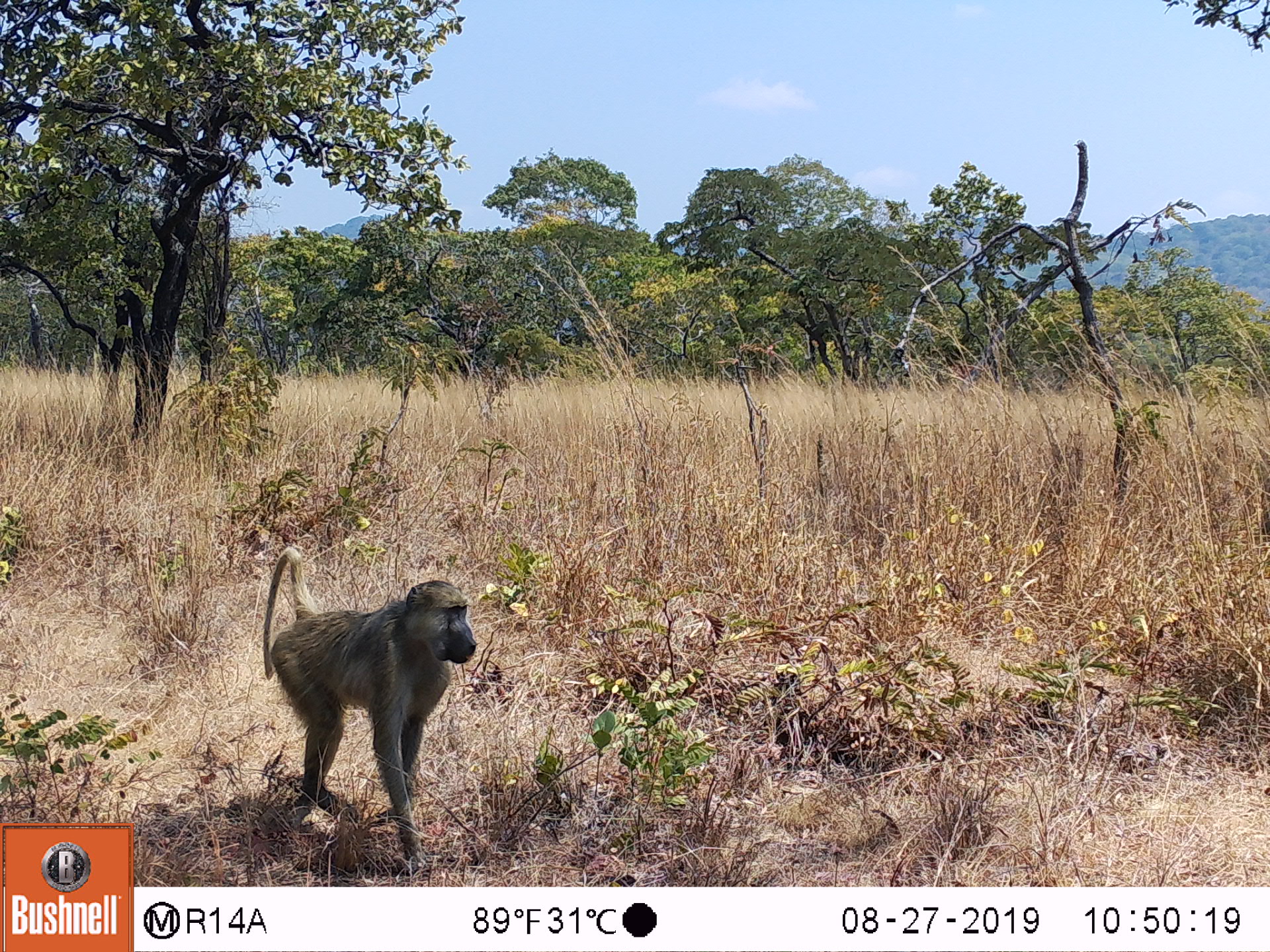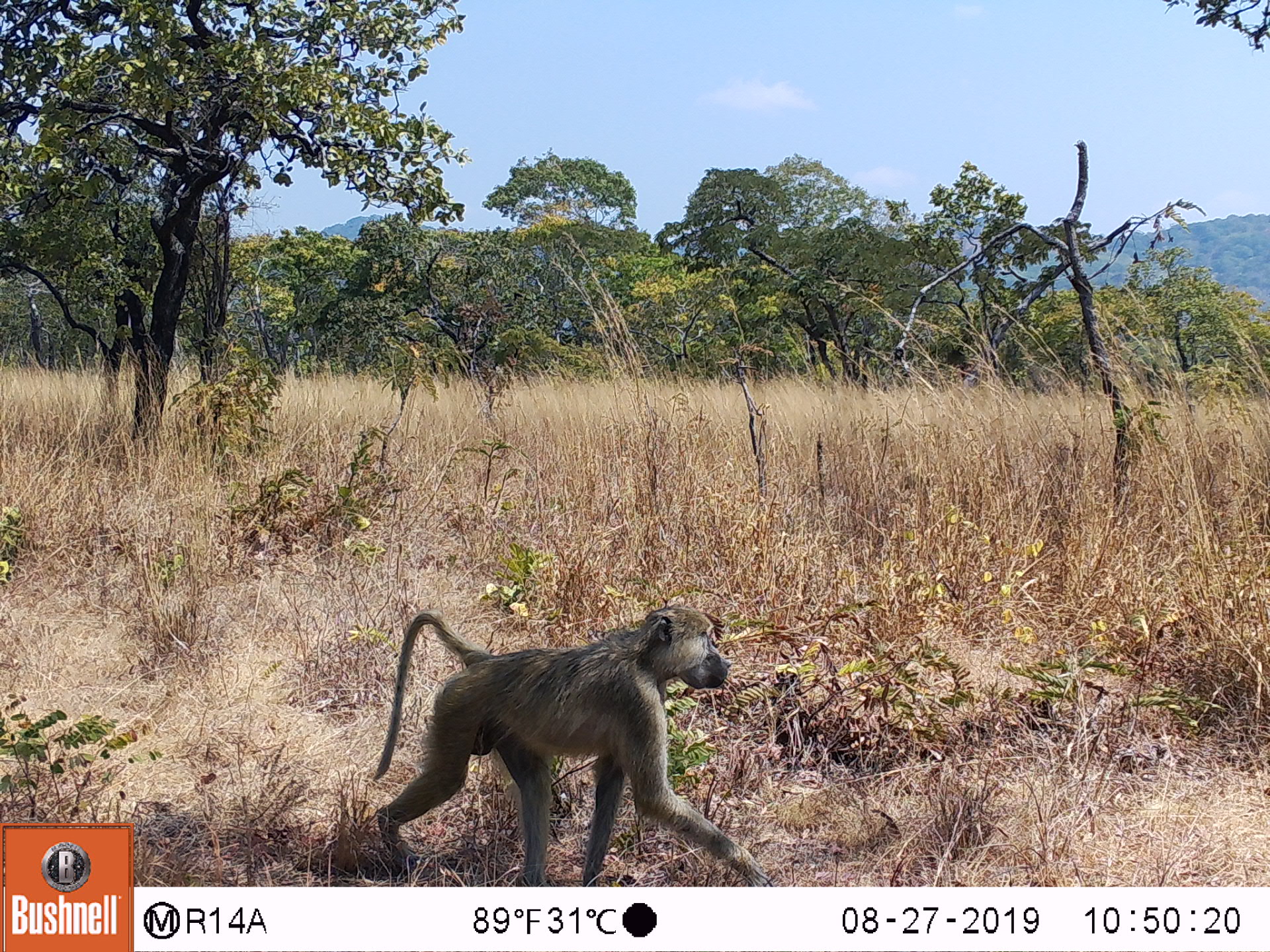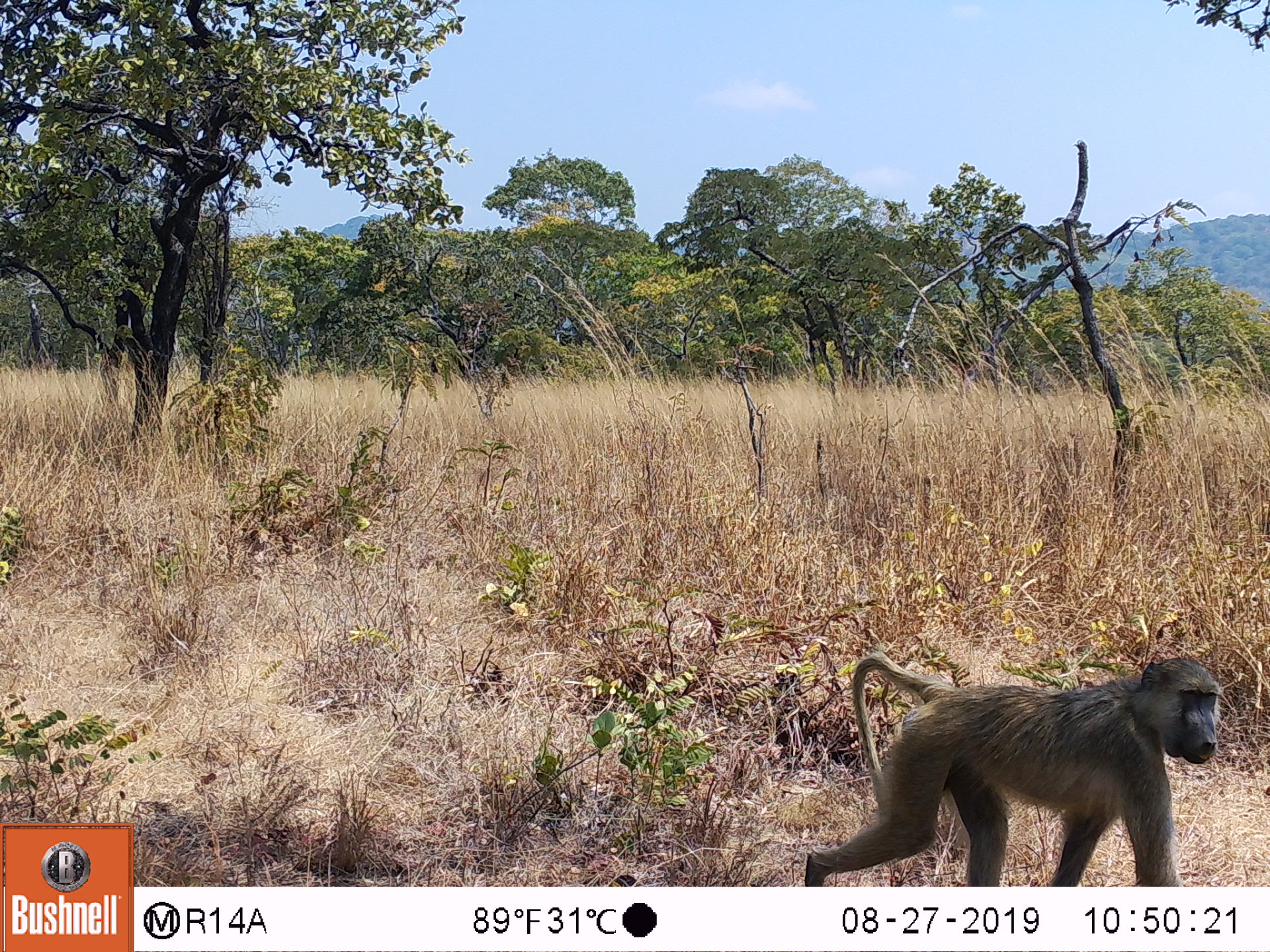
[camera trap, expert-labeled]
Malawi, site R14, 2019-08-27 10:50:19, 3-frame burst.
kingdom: Animalia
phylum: Chordata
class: Mammalia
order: Primates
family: Cercopithecidae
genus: Papio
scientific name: Papio cynocephalus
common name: yellow baboon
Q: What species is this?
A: Yellow baboon (Papio cynocephalus).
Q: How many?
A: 1.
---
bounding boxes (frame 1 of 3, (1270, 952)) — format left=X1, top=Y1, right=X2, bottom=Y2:
yellow baboon: left=248, top=522, right=496, bottom=883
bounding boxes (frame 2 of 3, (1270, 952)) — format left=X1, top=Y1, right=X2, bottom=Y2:
yellow baboon: left=362, top=581, right=777, bottom=884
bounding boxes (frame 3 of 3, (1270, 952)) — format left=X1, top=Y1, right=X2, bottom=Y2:
yellow baboon: left=791, top=635, right=1236, bottom=884